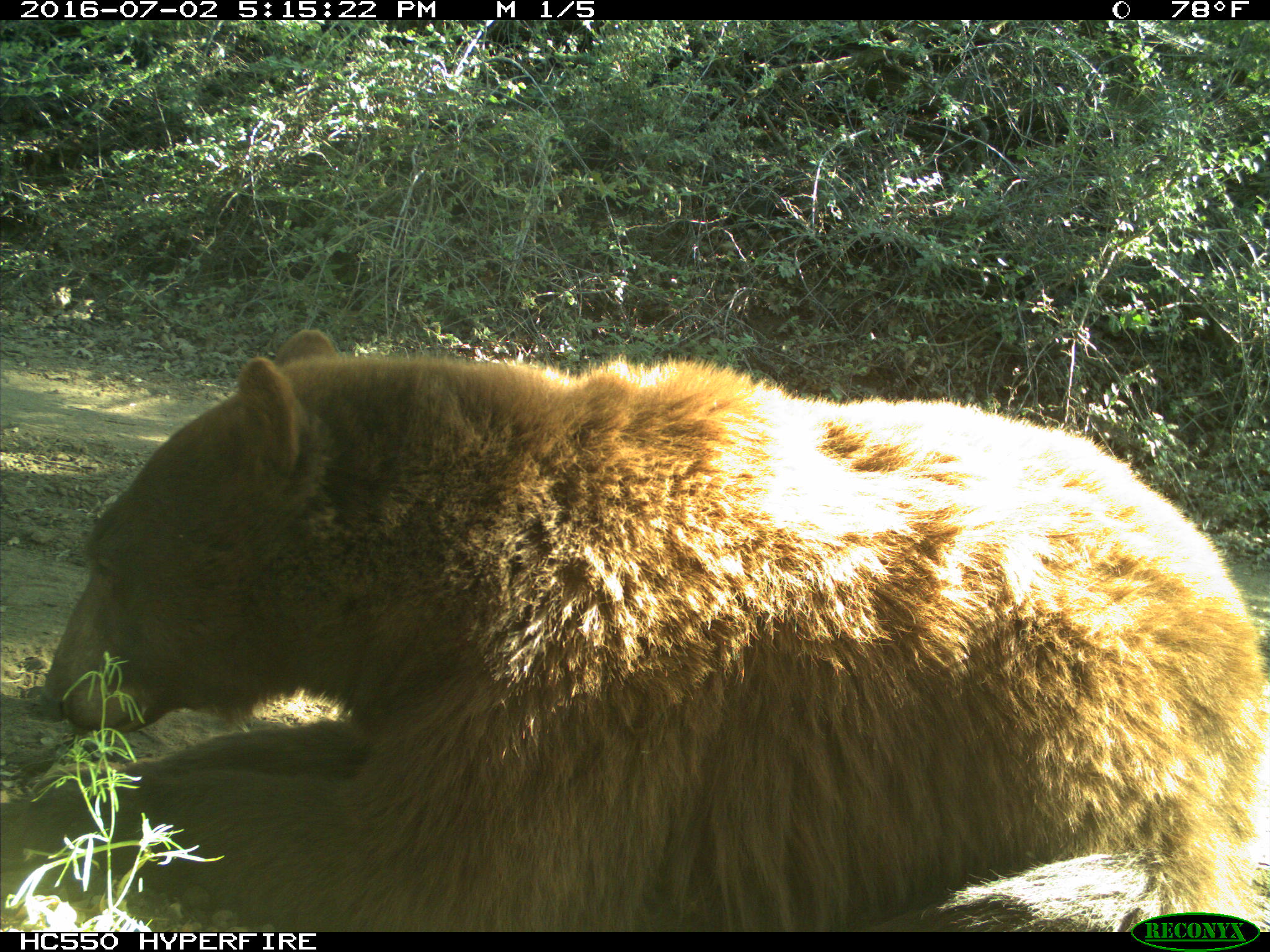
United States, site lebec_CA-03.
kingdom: Animalia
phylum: Chordata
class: Mammalia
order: Carnivora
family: Ursidae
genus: Ursus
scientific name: Ursus americanus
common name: american black bear